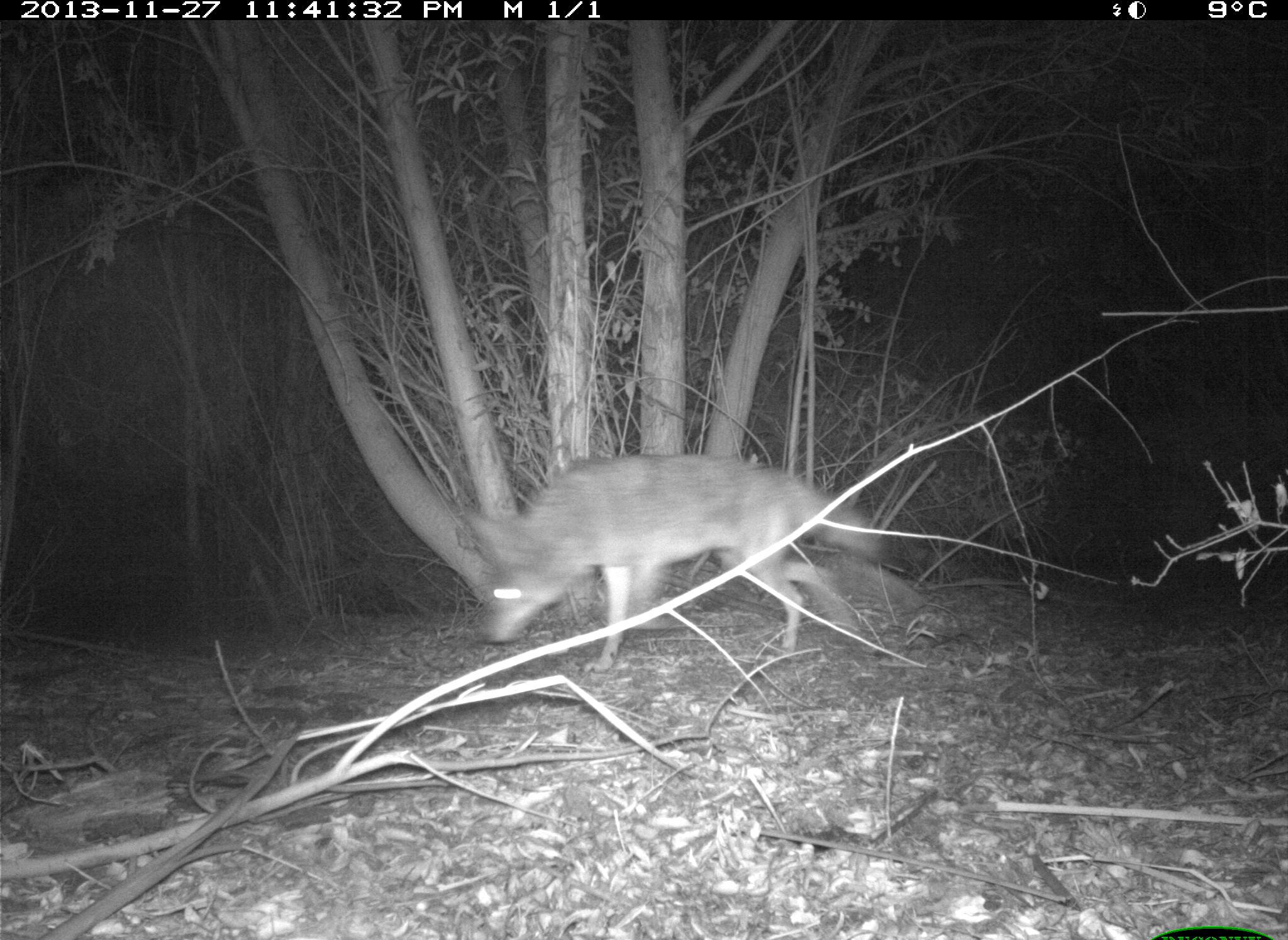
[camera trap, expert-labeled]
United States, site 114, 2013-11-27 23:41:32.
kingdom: Animalia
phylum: Chordata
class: Mammalia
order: Carnivora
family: Canidae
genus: Canis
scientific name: Canis latrans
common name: coyote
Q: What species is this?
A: Coyote (Canis latrans).